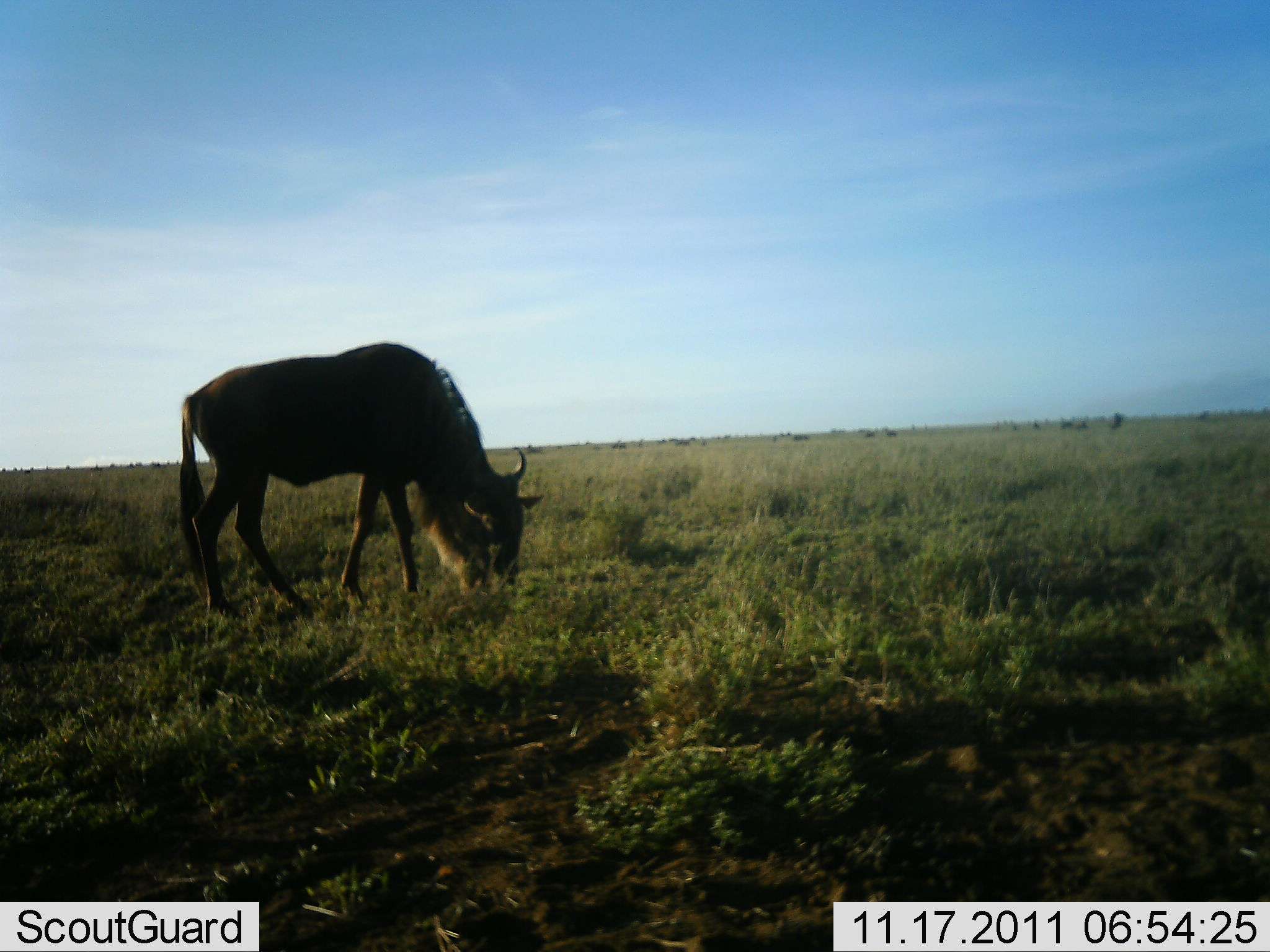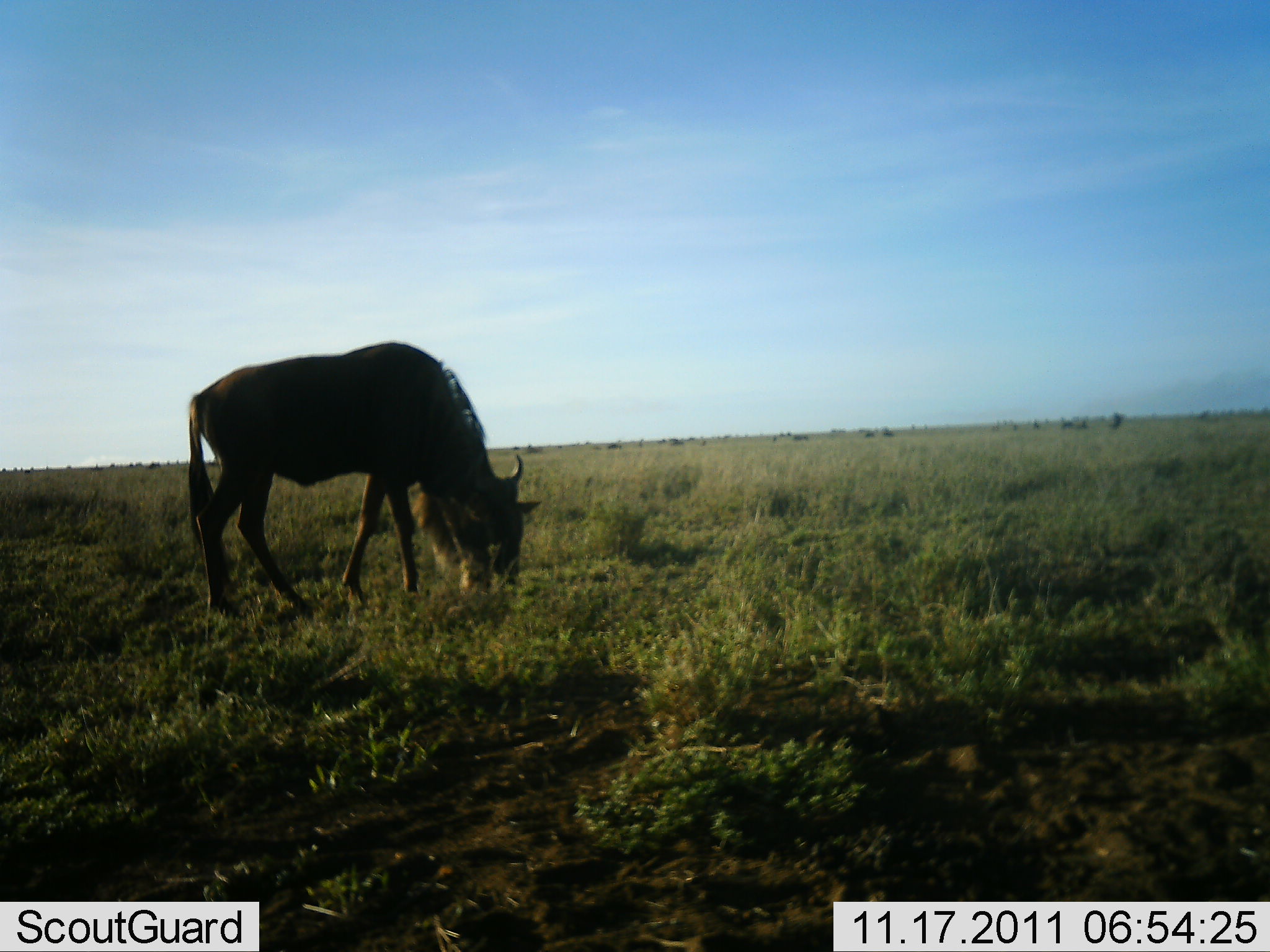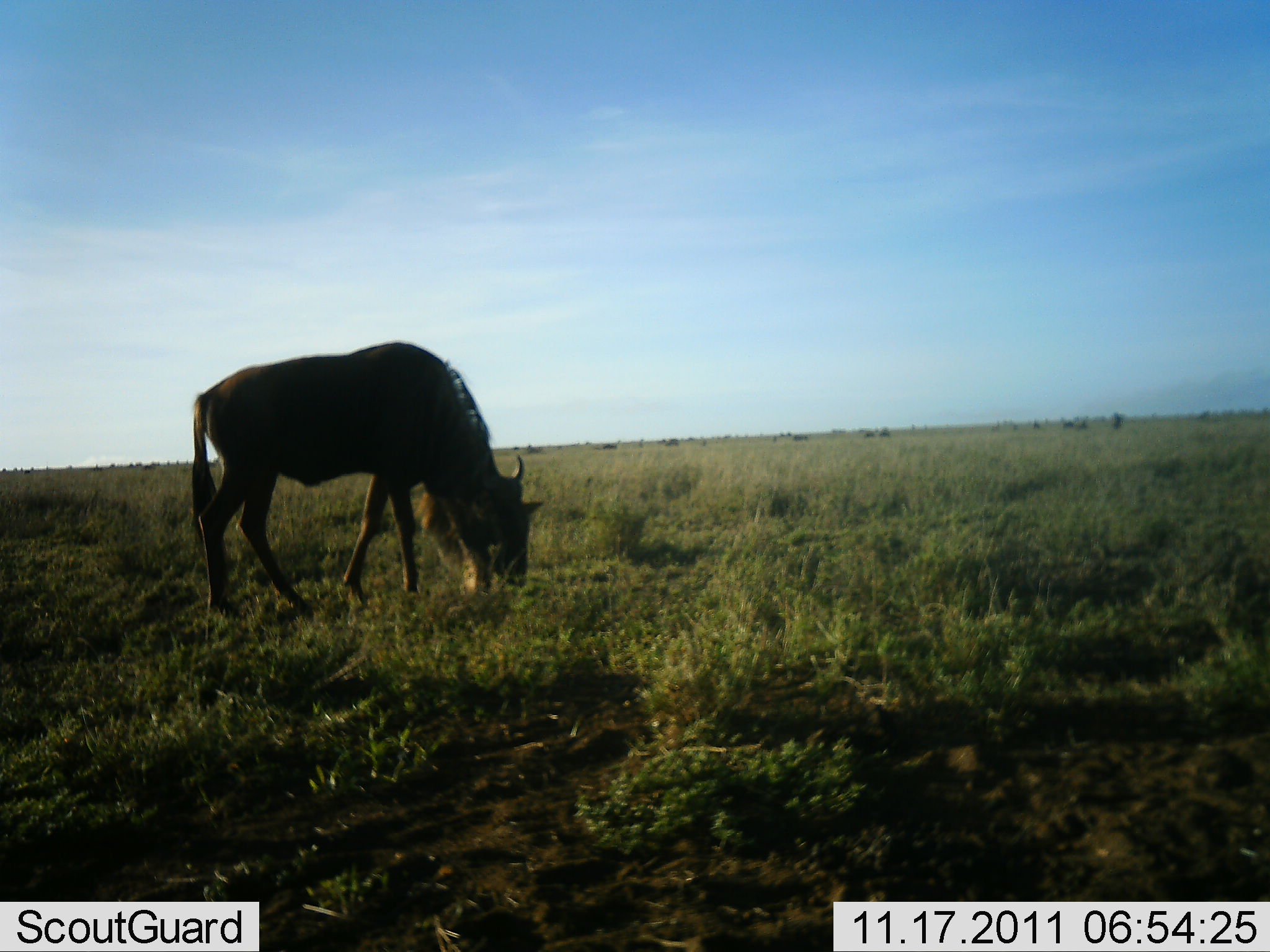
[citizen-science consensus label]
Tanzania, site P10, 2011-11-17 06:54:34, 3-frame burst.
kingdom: Animalia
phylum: Chordata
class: Mammalia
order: Artiodactyla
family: Bovidae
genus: Connochaetes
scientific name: Connochaetes taurinus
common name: blue wildebeest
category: wildebeest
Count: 1.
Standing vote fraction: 14%.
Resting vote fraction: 0%.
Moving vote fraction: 21%.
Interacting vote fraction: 0%.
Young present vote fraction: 0%.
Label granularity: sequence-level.